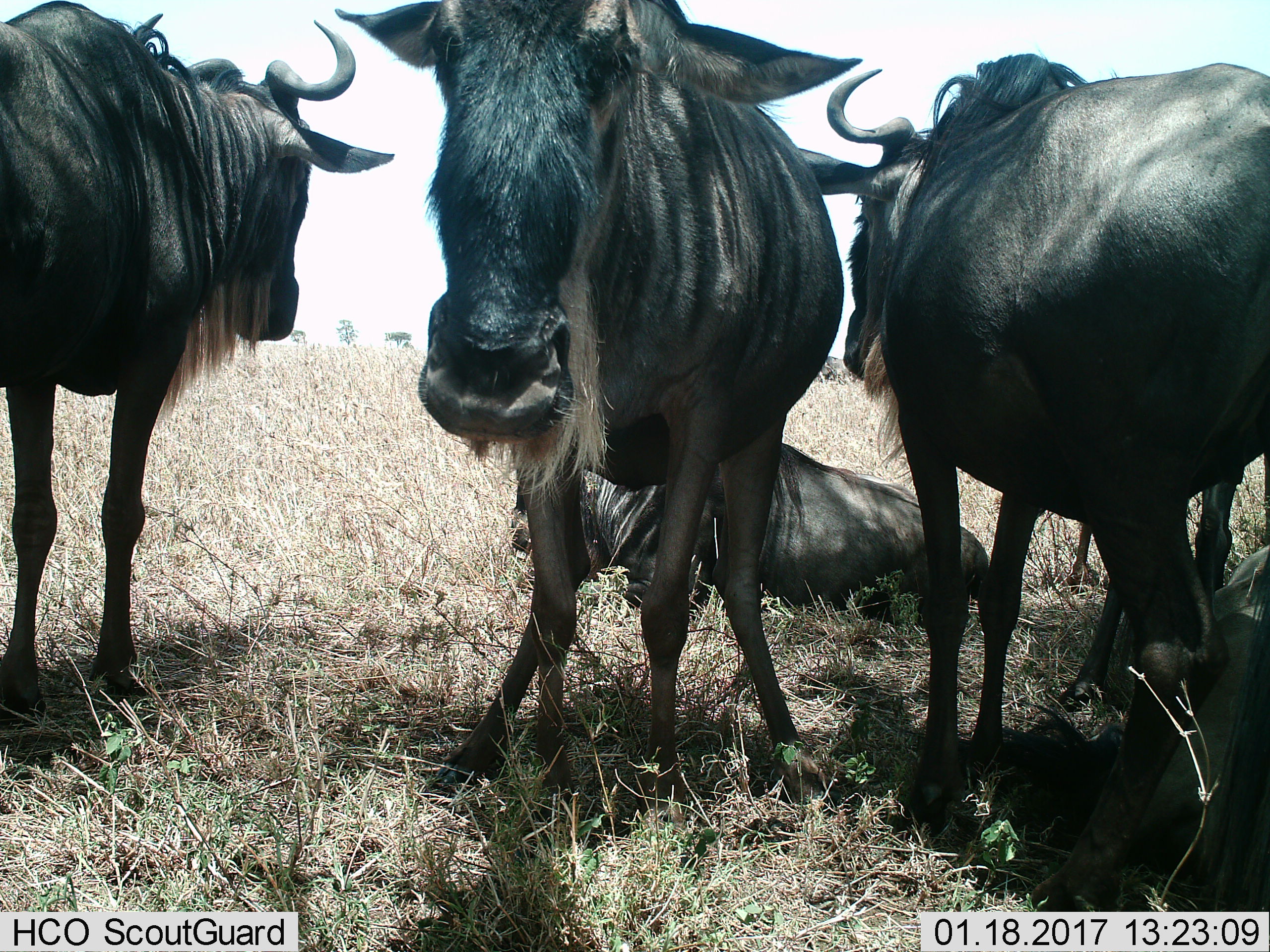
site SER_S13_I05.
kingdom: Animalia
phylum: Chordata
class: Mammalia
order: Artiodactyla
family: Bovidae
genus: Connochaetes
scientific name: Connochaetes taurinus taurinus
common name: blue wildebeest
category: wildebeestblue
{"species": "wildebeestblue (blue wildebeest) (Connochaetes taurinus taurinus)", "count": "4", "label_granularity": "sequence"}